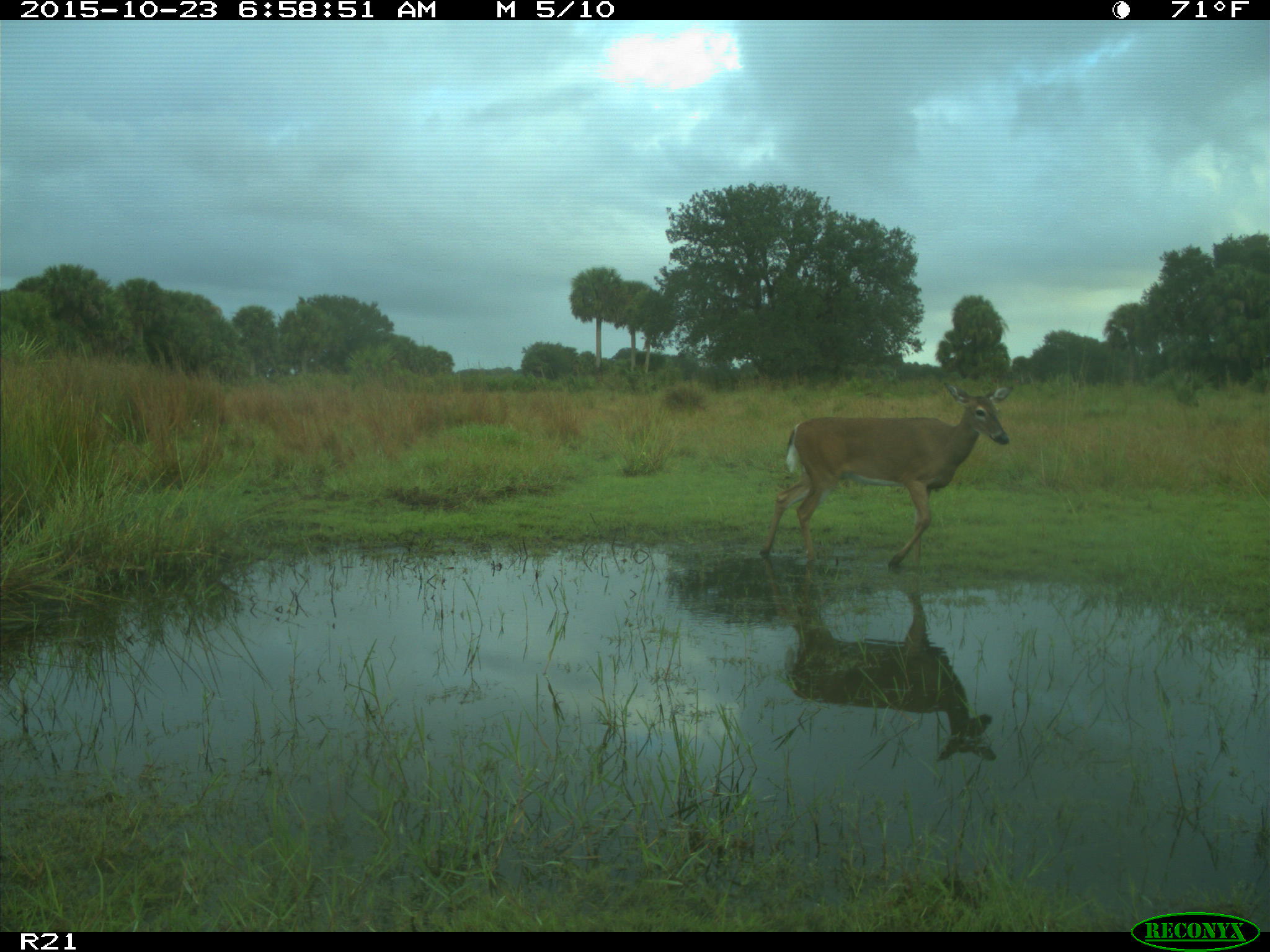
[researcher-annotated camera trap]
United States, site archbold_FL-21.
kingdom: Animalia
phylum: Chordata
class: Mammalia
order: Artiodactyla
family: Cervidae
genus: Odocoileus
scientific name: Odocoileus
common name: deer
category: unidentified deer